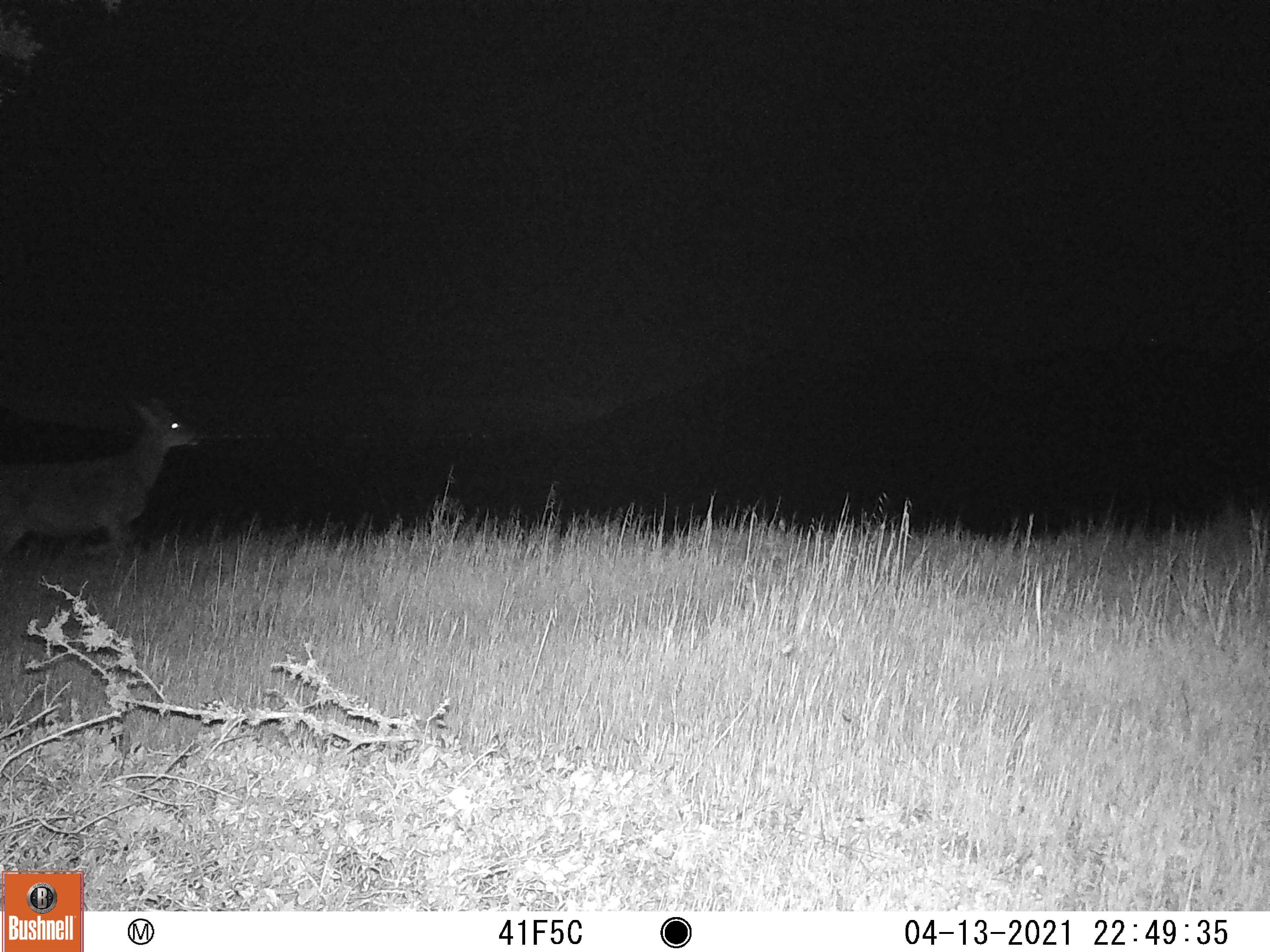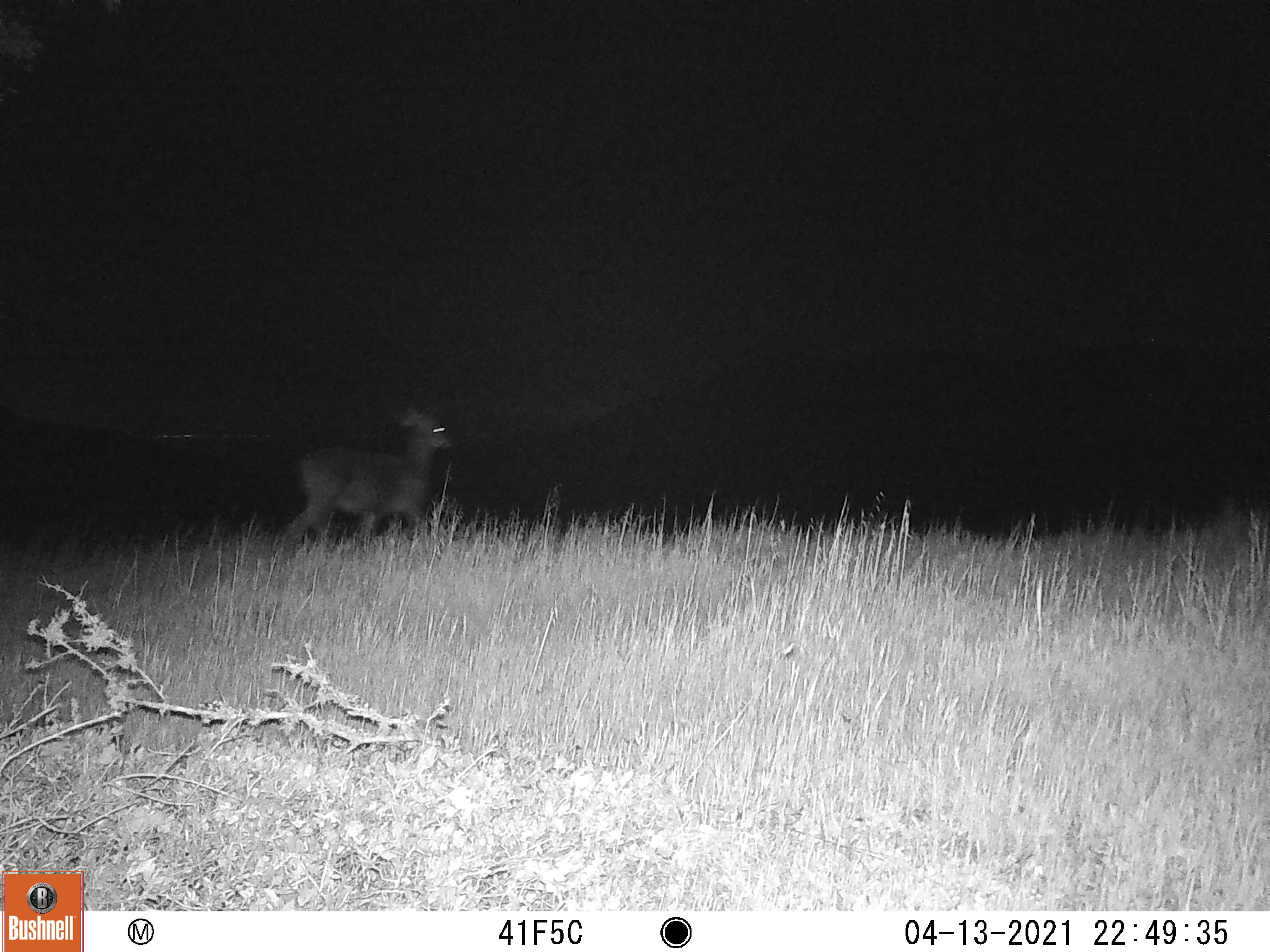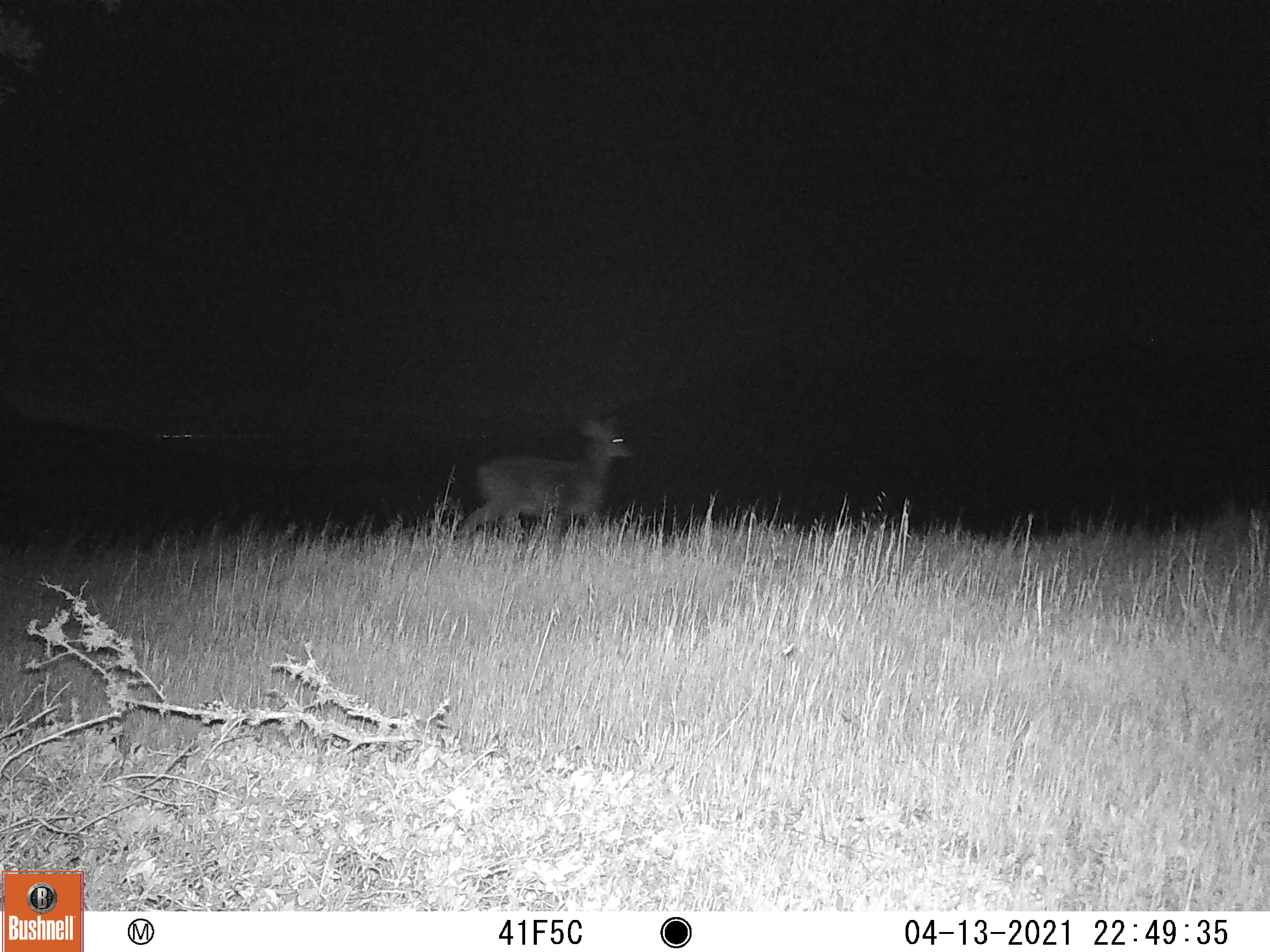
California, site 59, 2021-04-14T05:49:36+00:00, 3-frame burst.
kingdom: Animalia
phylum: Chordata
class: Mammalia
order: Artiodactyla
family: Cervidae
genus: Odocoileus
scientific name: Odocoileus hemionus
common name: mule deer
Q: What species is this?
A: Mule deer (Odocoileus hemionus).